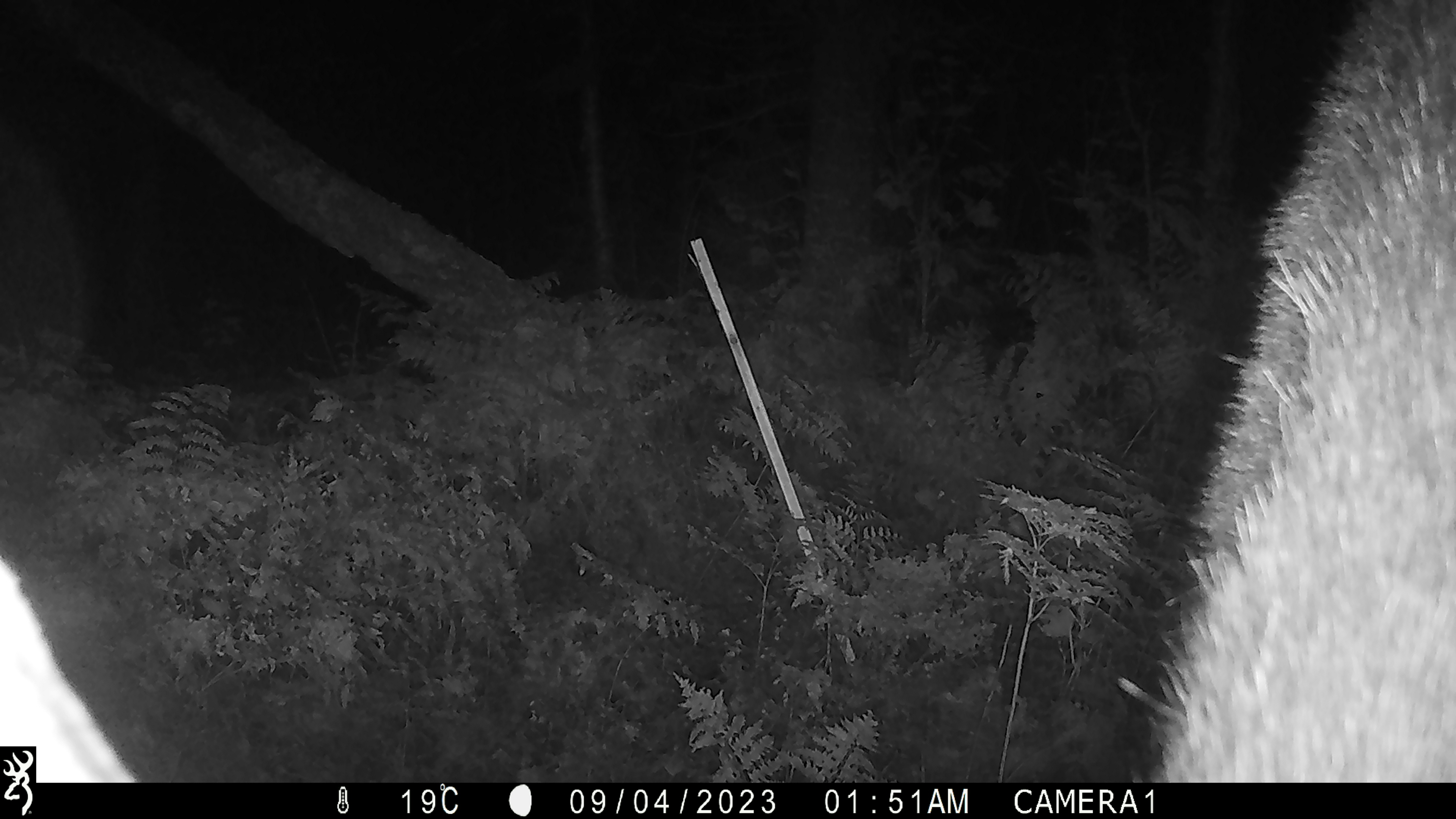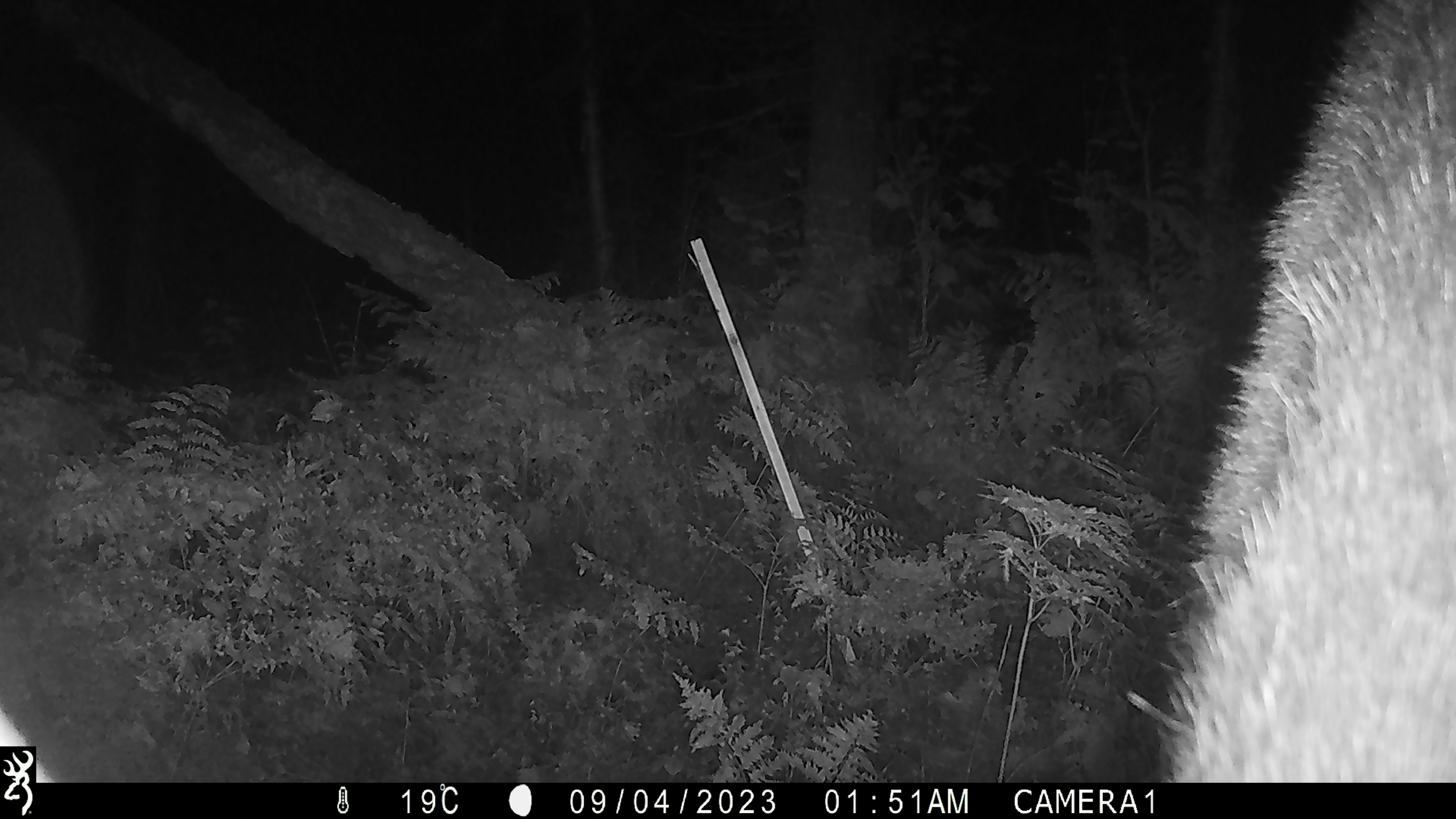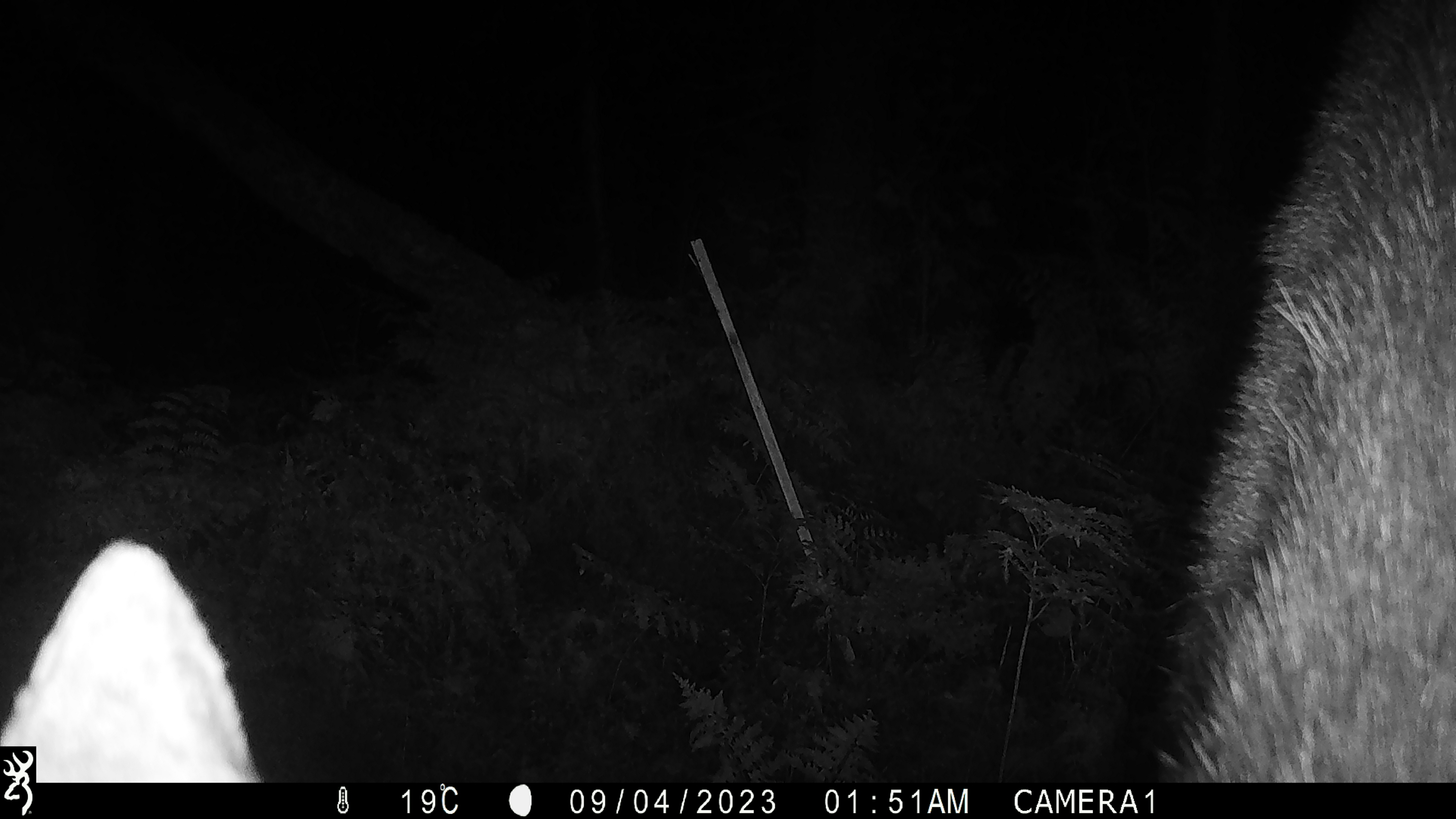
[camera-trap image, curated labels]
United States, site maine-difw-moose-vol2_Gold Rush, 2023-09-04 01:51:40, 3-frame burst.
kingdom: Animalia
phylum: Chordata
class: Mammalia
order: Artiodactyla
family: Cervidae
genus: Alces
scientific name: Alces alces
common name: moose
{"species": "moose (Alces alces)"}